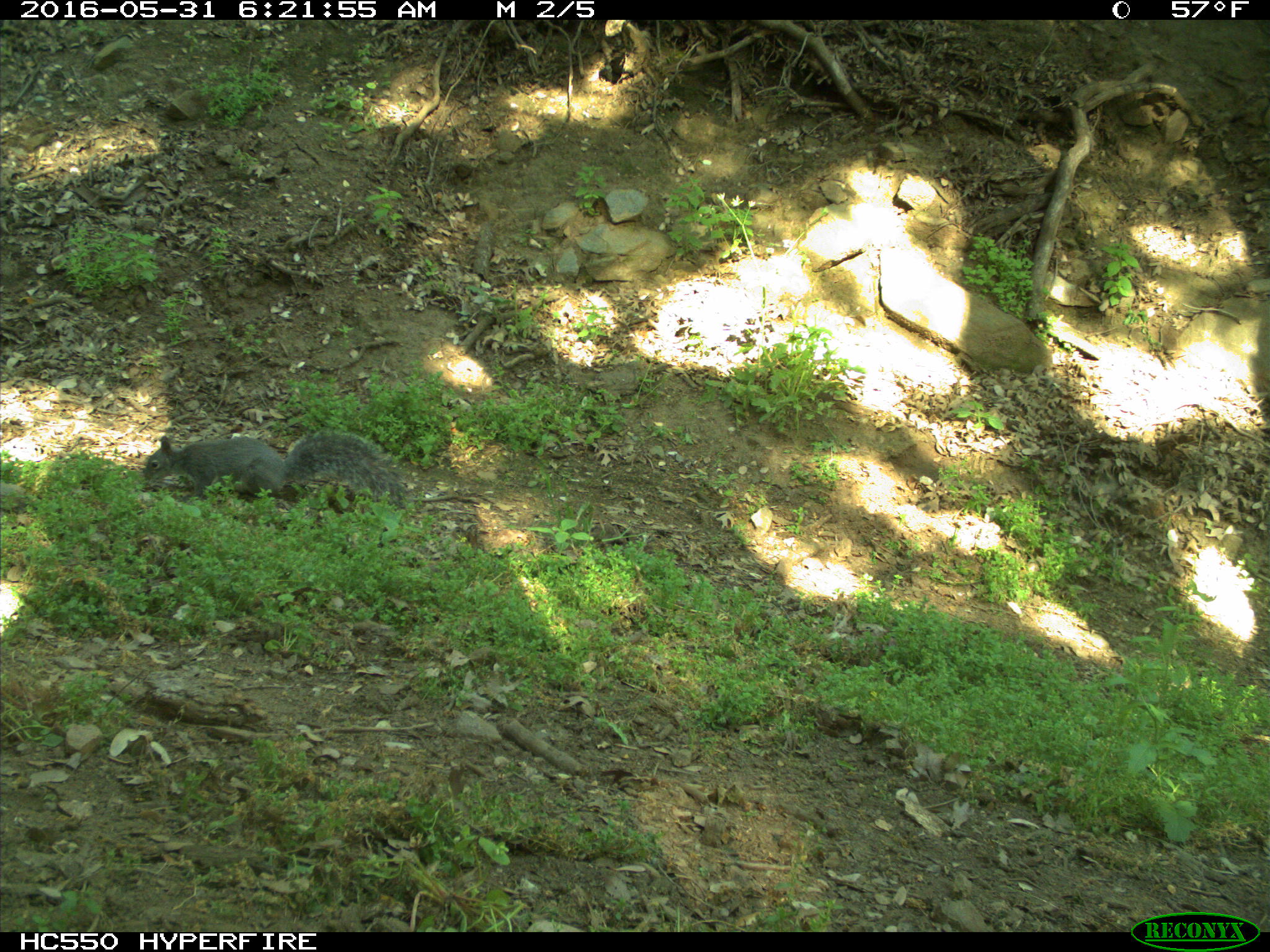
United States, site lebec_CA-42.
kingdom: Animalia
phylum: Chordata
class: Mammalia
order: Rodentia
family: Sciuridae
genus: Sciurus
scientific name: Sciurus carolinensis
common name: eastern gray squirrel